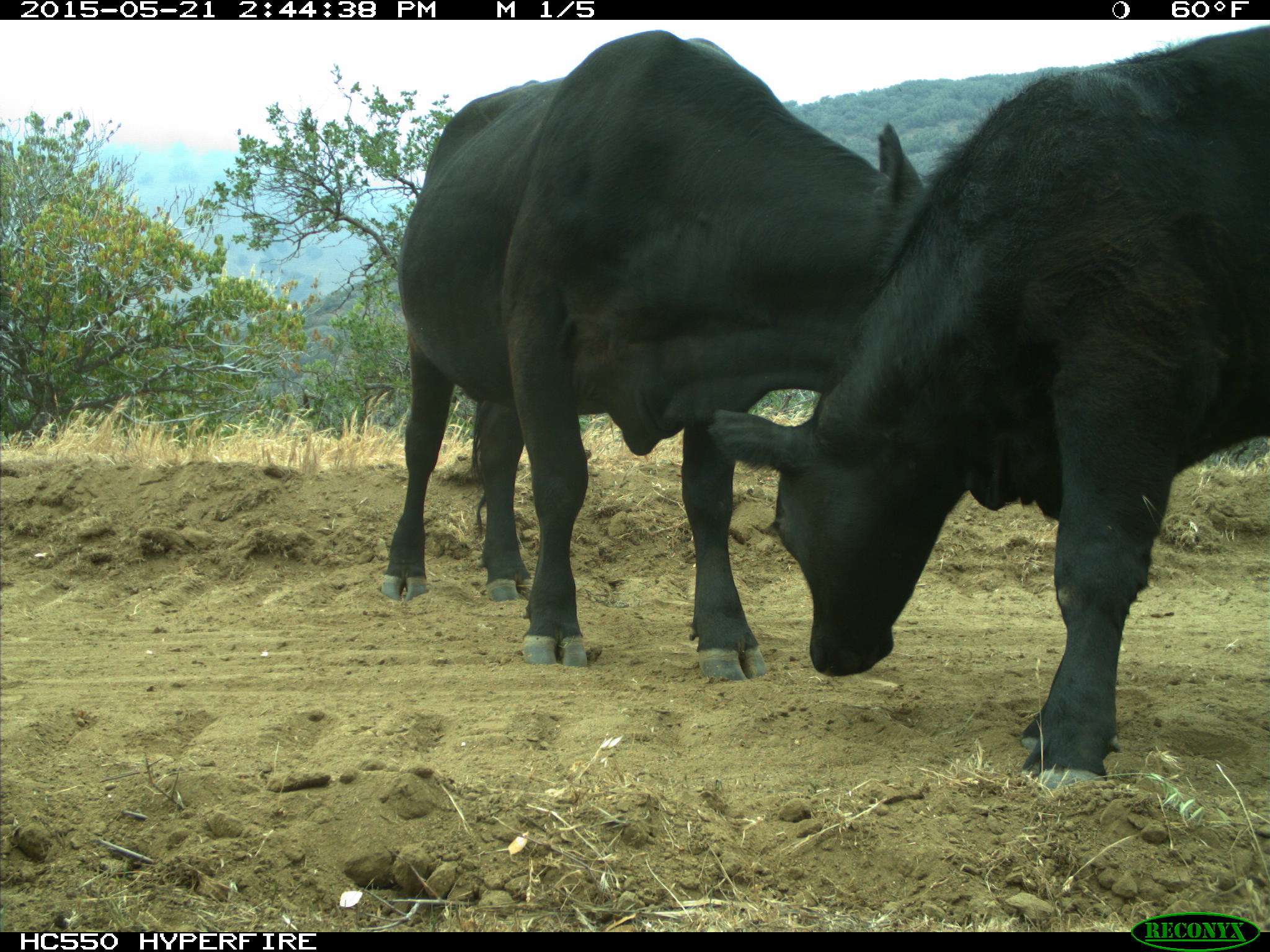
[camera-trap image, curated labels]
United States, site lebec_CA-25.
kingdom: Animalia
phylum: Chordata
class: Mammalia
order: Artiodactyla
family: Bovidae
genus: Bos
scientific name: Bos taurus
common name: domestic cow